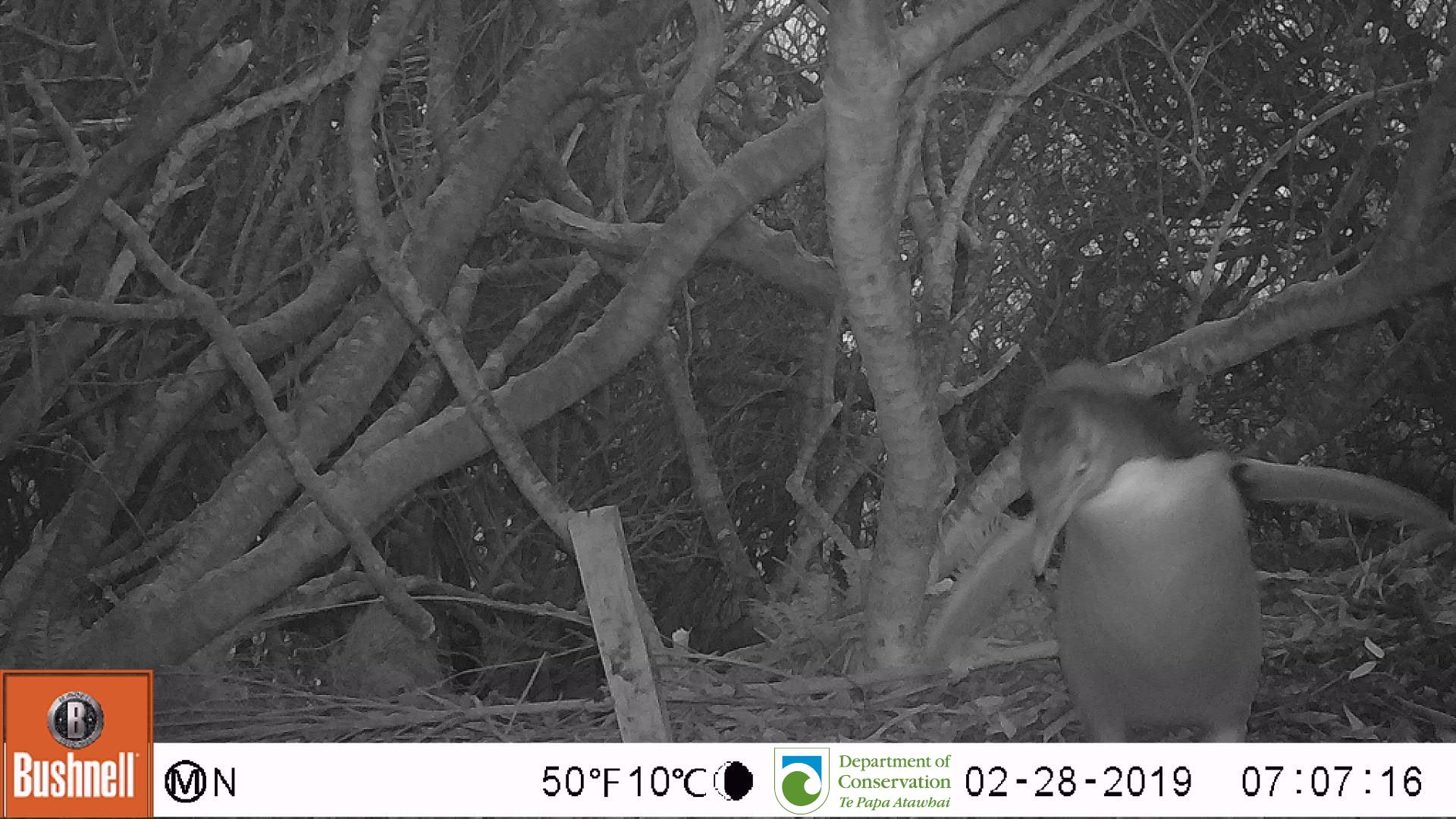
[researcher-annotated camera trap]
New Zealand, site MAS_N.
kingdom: Animalia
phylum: Chordata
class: Aves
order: Sphenisciformes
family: Spheniscidae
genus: Megadyptes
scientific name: Megadyptes antipodes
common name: yellow-eyed penguin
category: yellow eyed penguin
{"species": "yellow eyed penguin (yellow-eyed penguin) (Megadyptes antipodes)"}